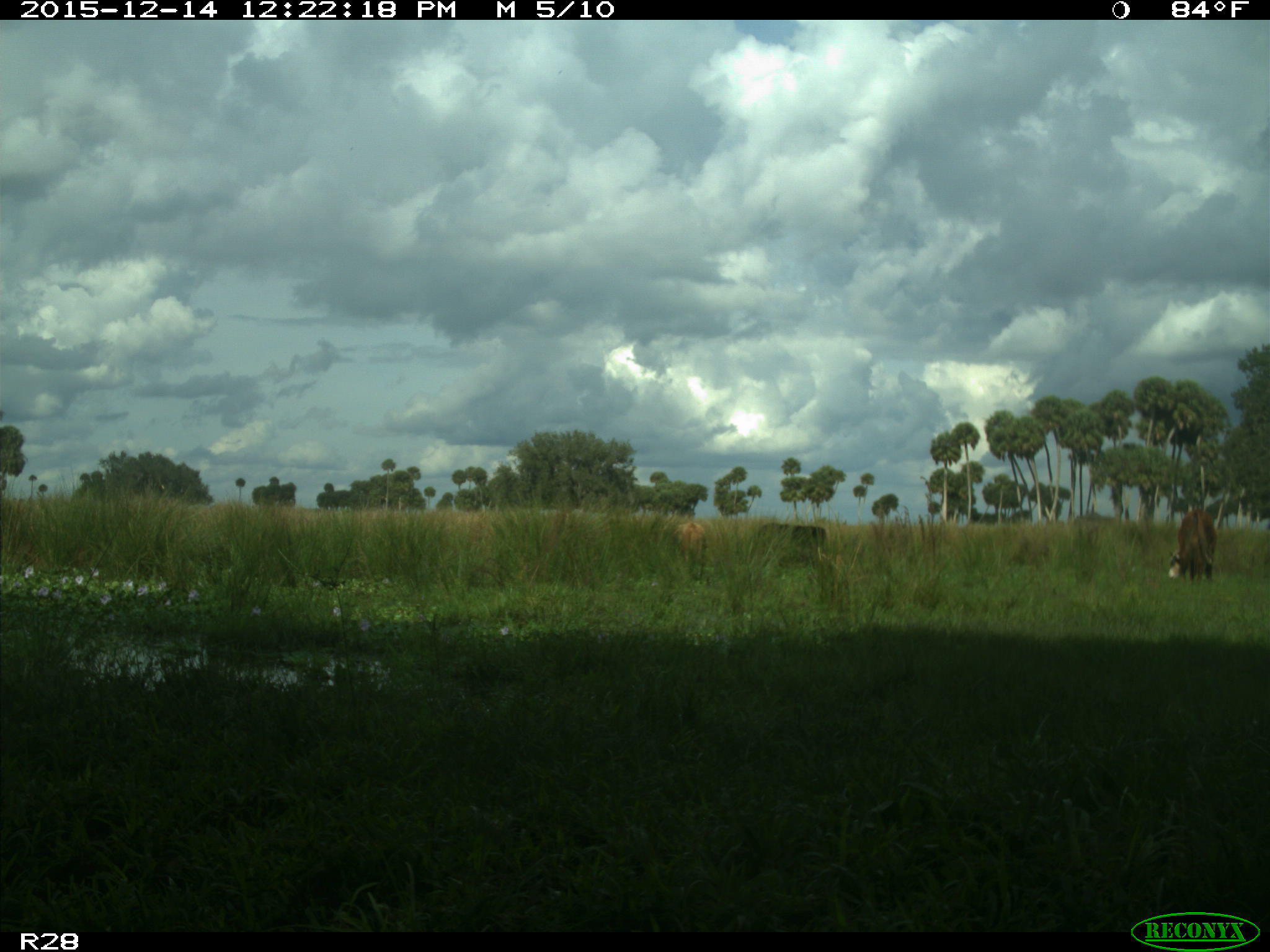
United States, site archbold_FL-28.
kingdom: Animalia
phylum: Chordata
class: Mammalia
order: Artiodactyla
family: Bovidae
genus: Bos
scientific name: Bos taurus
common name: domestic cow